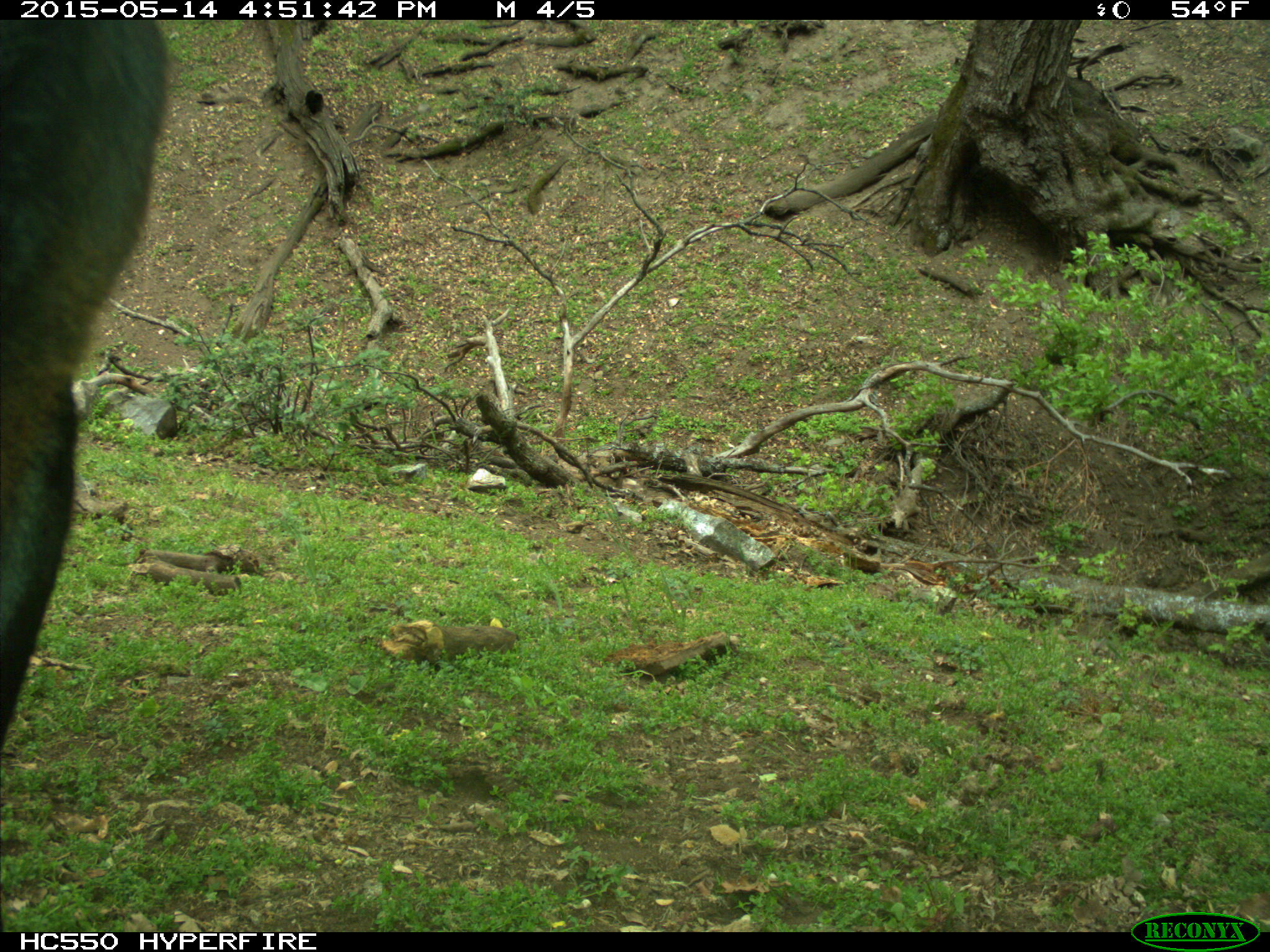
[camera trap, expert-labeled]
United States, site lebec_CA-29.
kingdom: Animalia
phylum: Chordata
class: Mammalia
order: Artiodactyla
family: Bovidae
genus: Bos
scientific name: Bos taurus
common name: domestic cow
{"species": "Bos taurus (domestic cow)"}